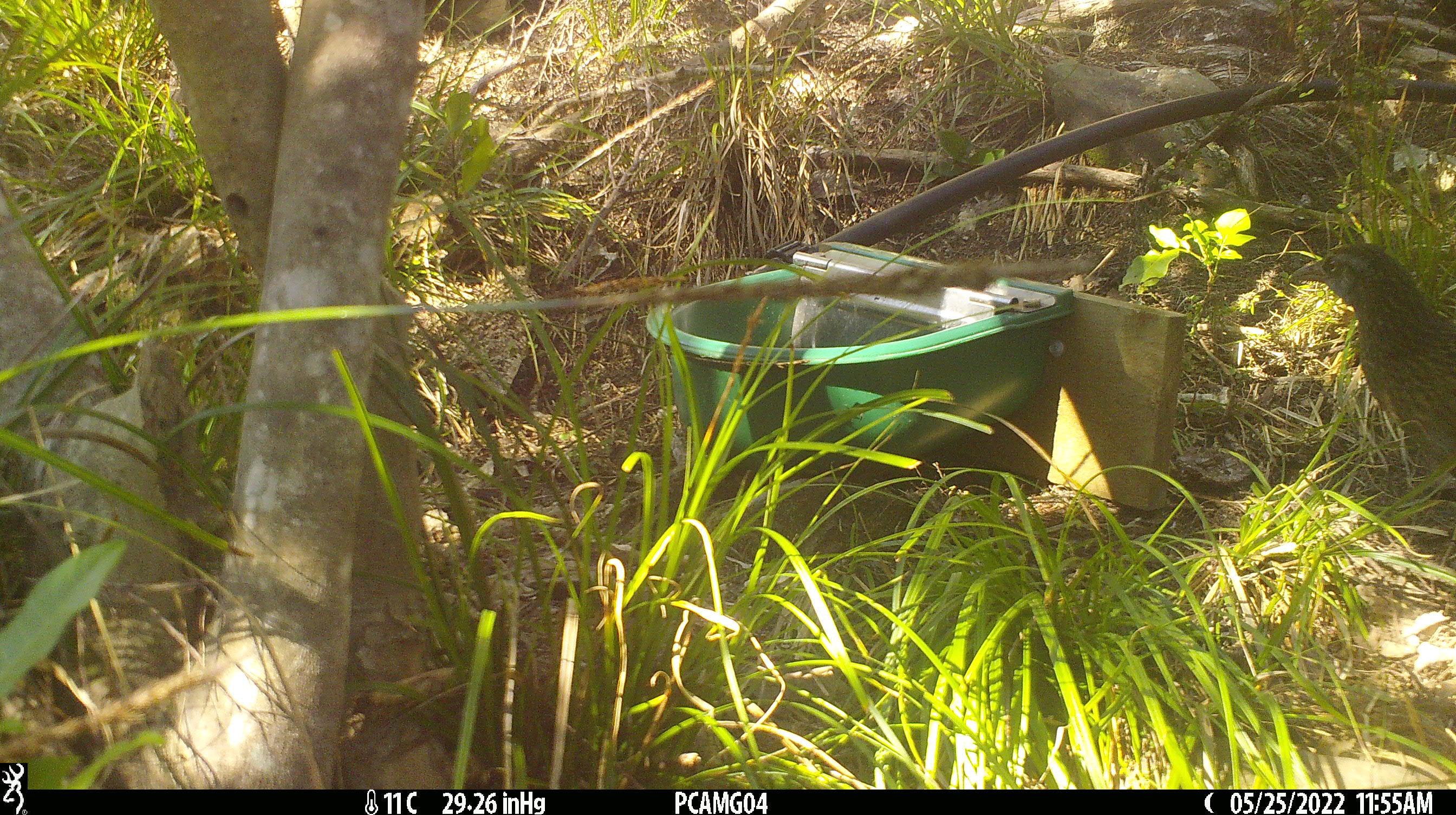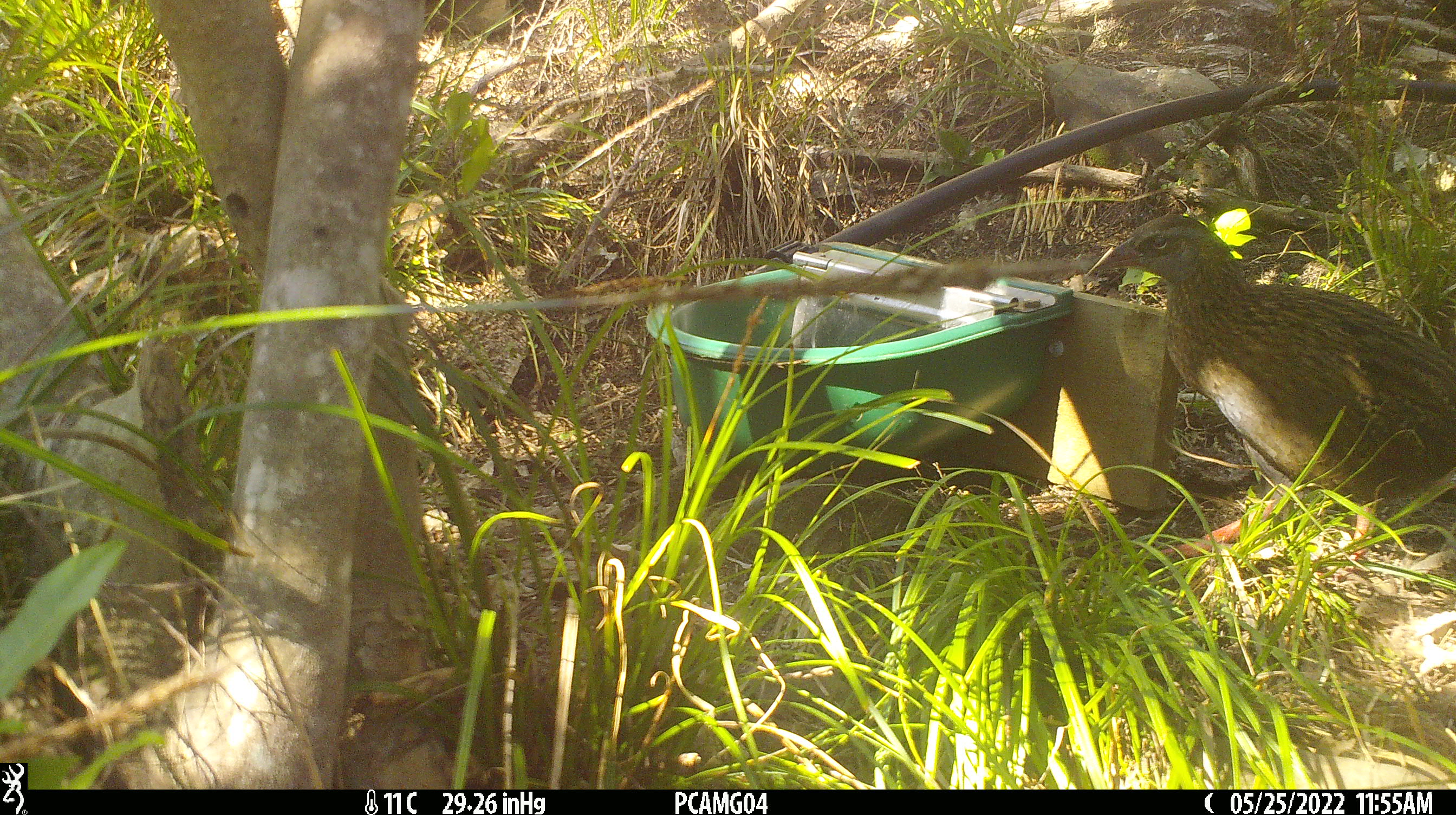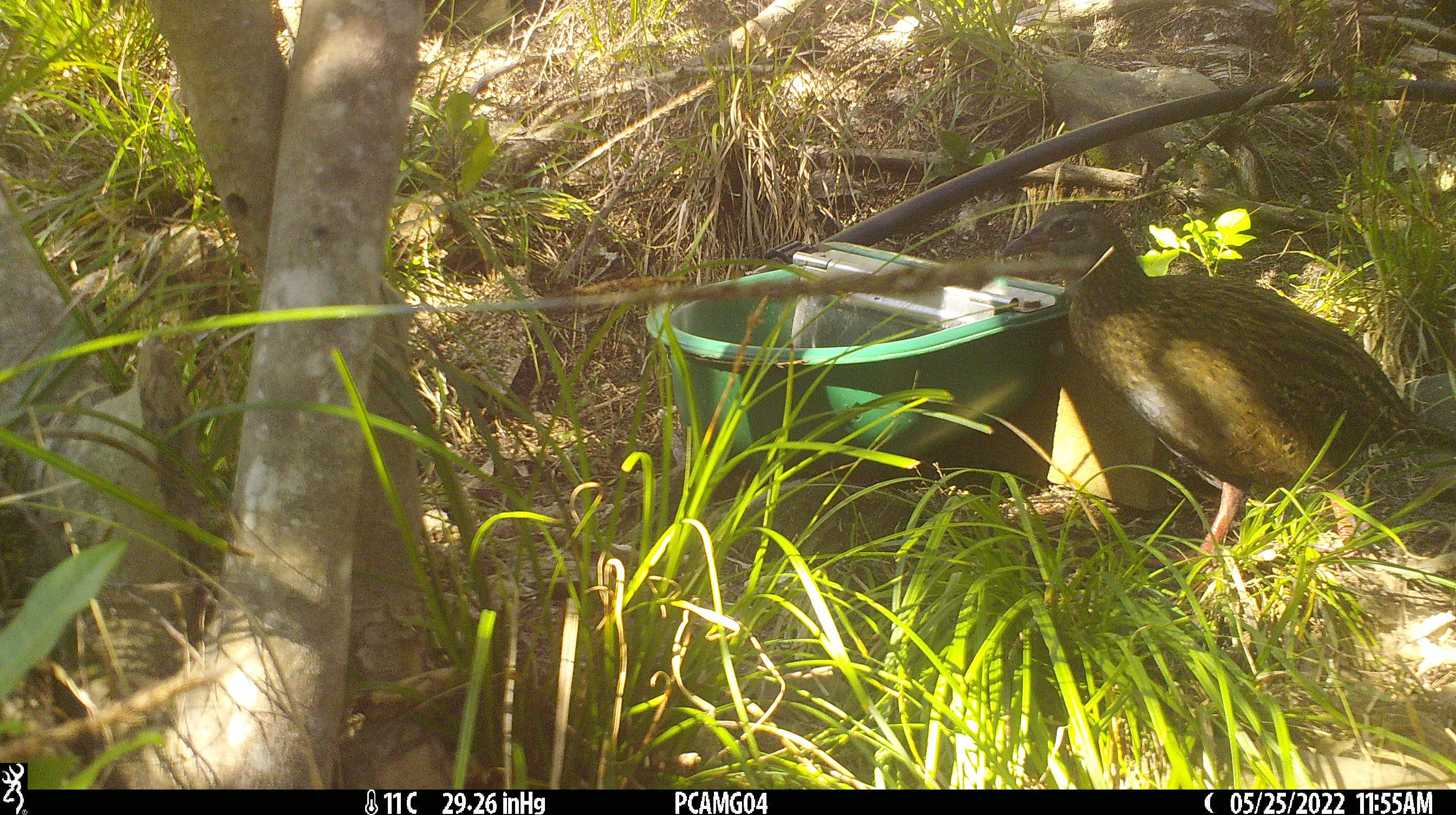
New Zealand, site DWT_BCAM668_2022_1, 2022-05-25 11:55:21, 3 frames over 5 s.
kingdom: Animalia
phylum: Chordata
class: Aves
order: Gruiformes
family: Rallidae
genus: Gallirallus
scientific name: Gallirallus australis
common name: weka